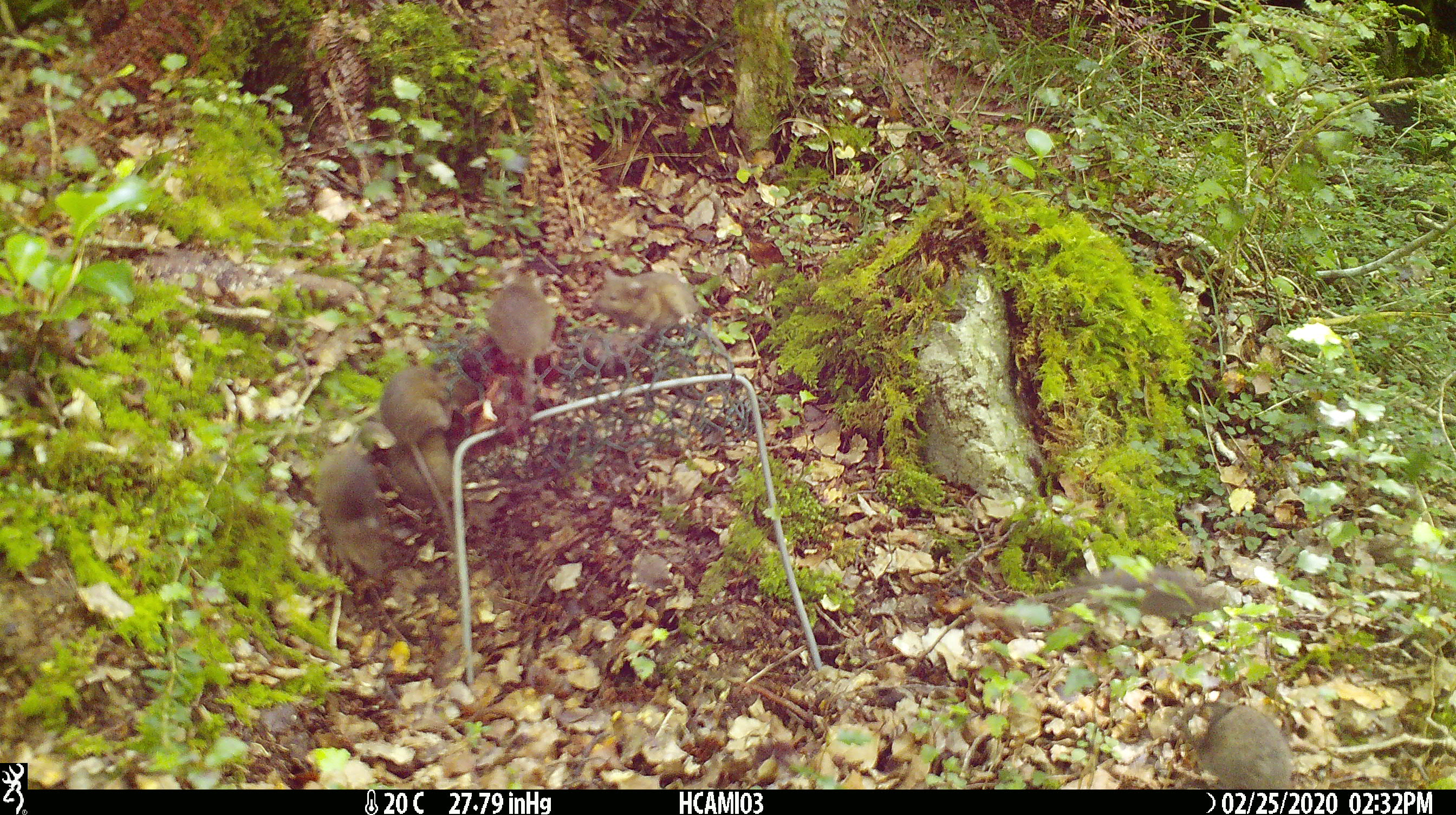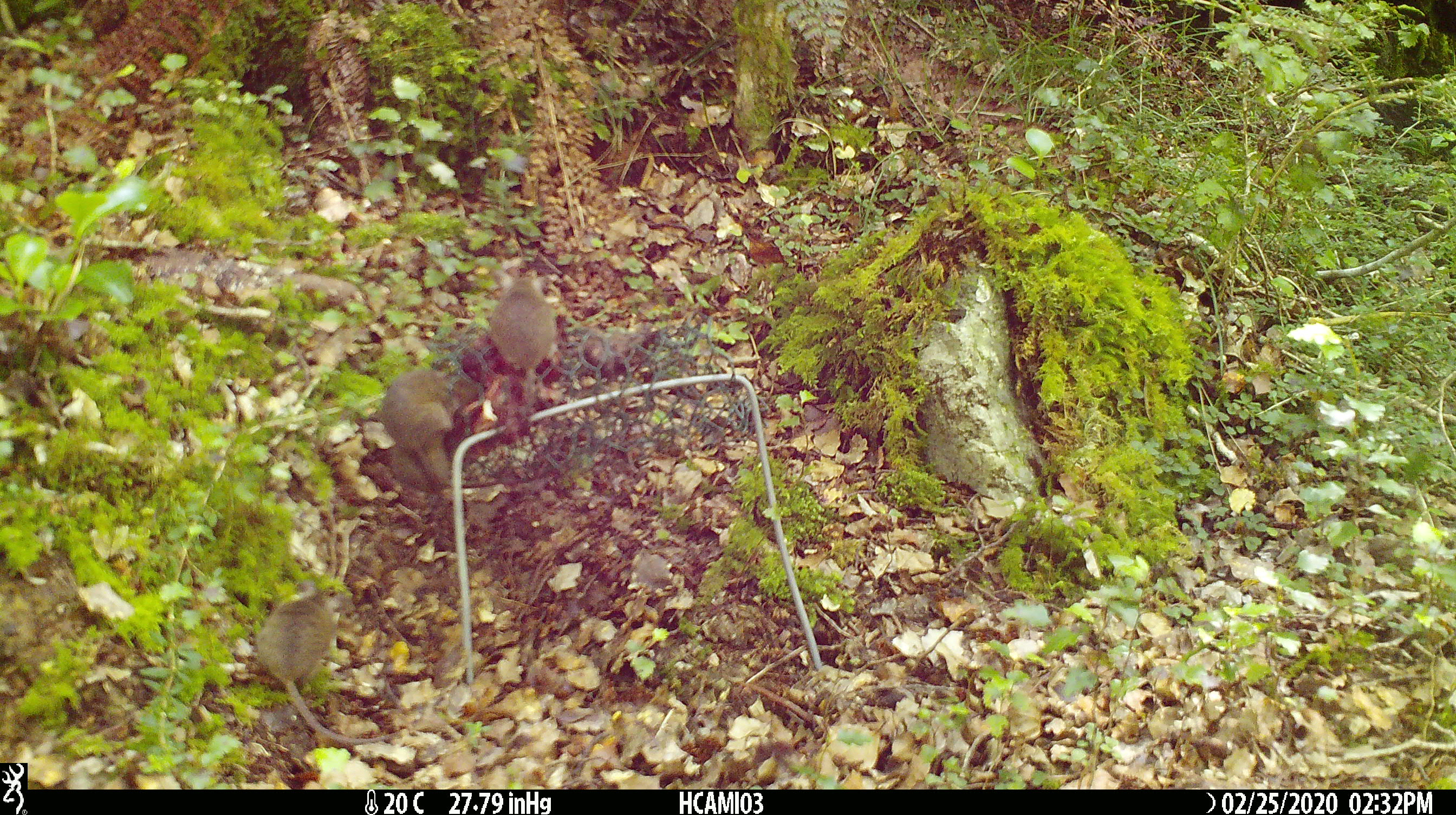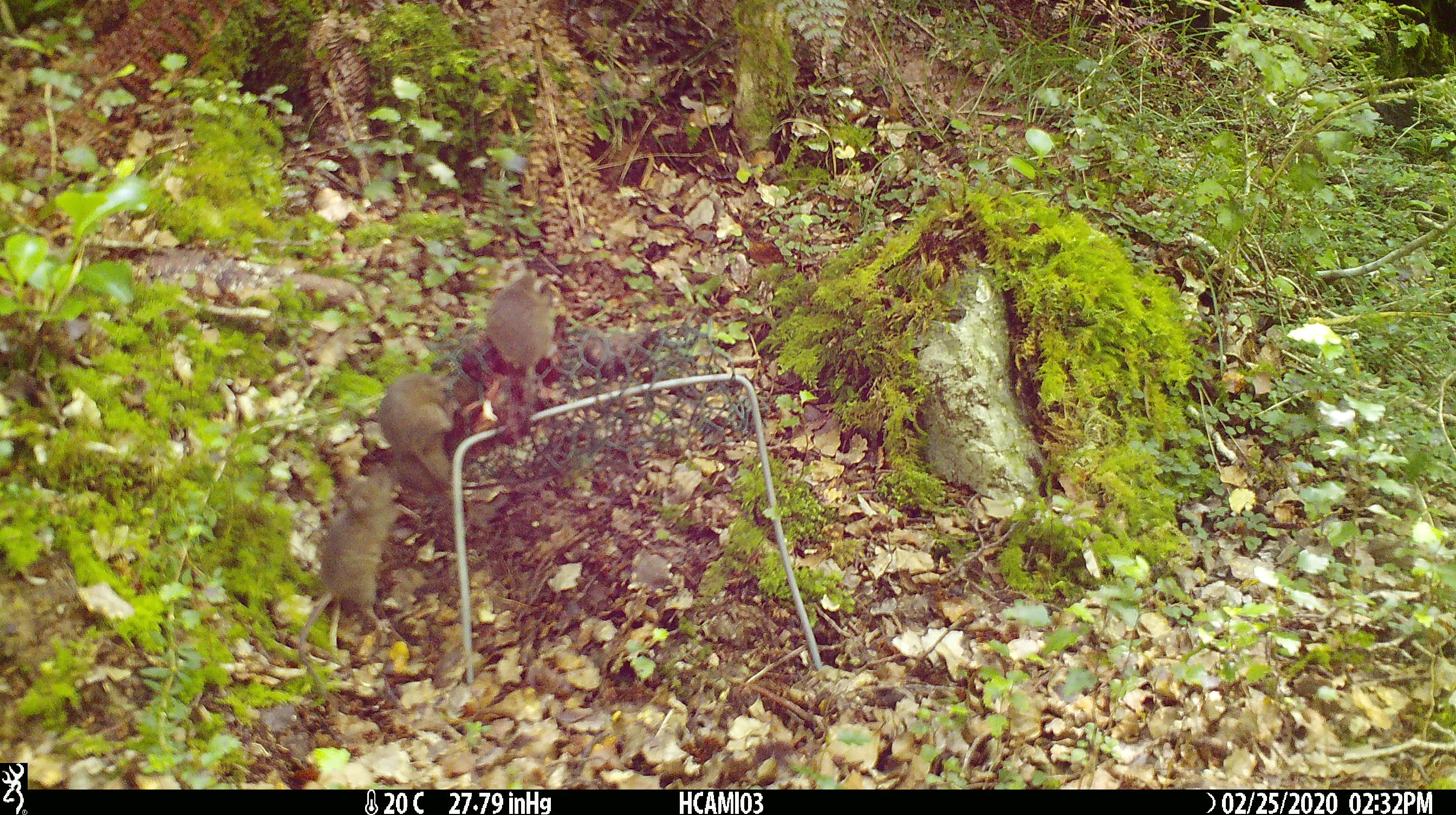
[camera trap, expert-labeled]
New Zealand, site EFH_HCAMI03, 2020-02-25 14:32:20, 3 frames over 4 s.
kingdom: Animalia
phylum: Chordata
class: Mammalia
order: Rodentia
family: Muridae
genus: Mus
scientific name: Mus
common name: mouse